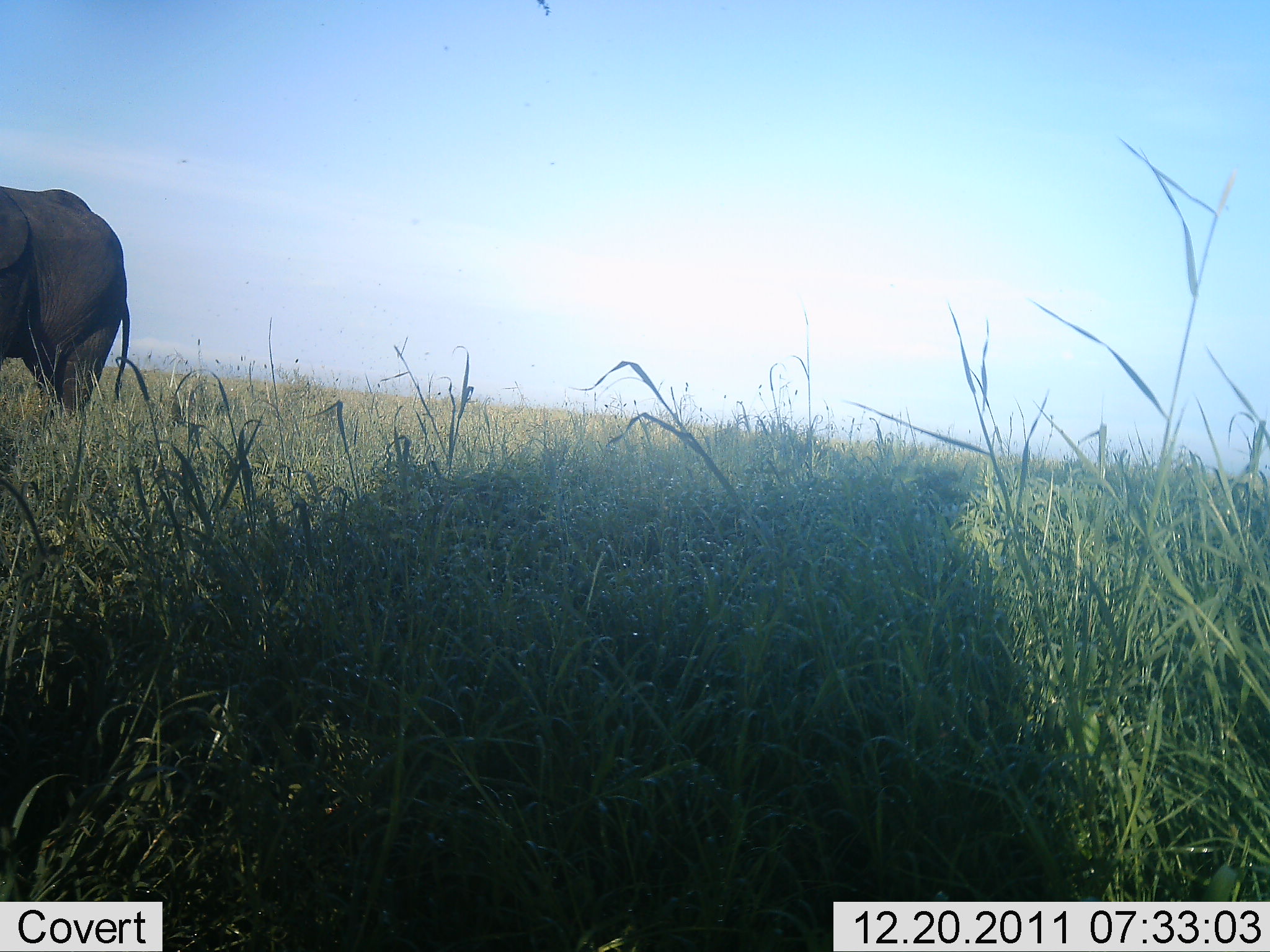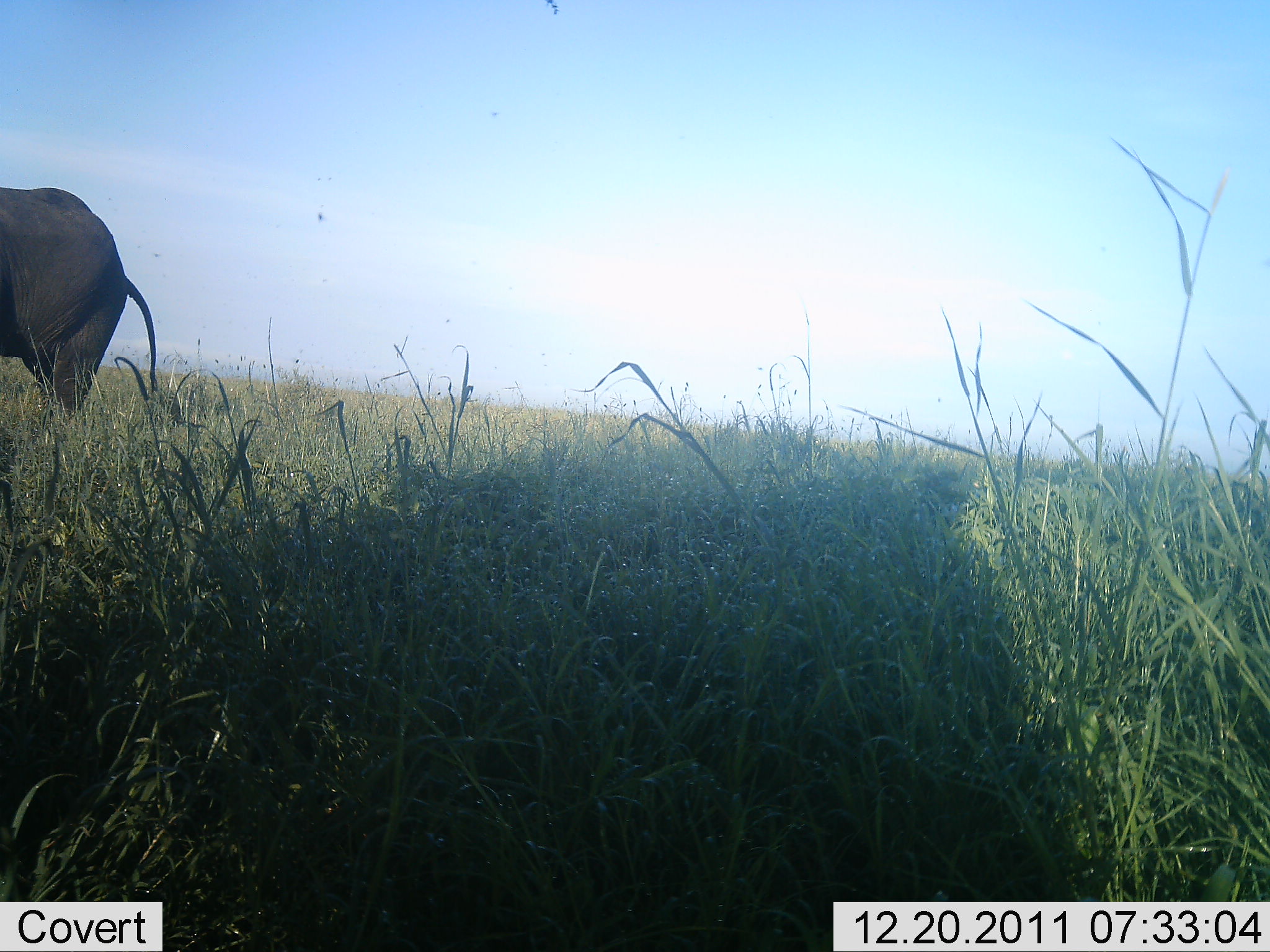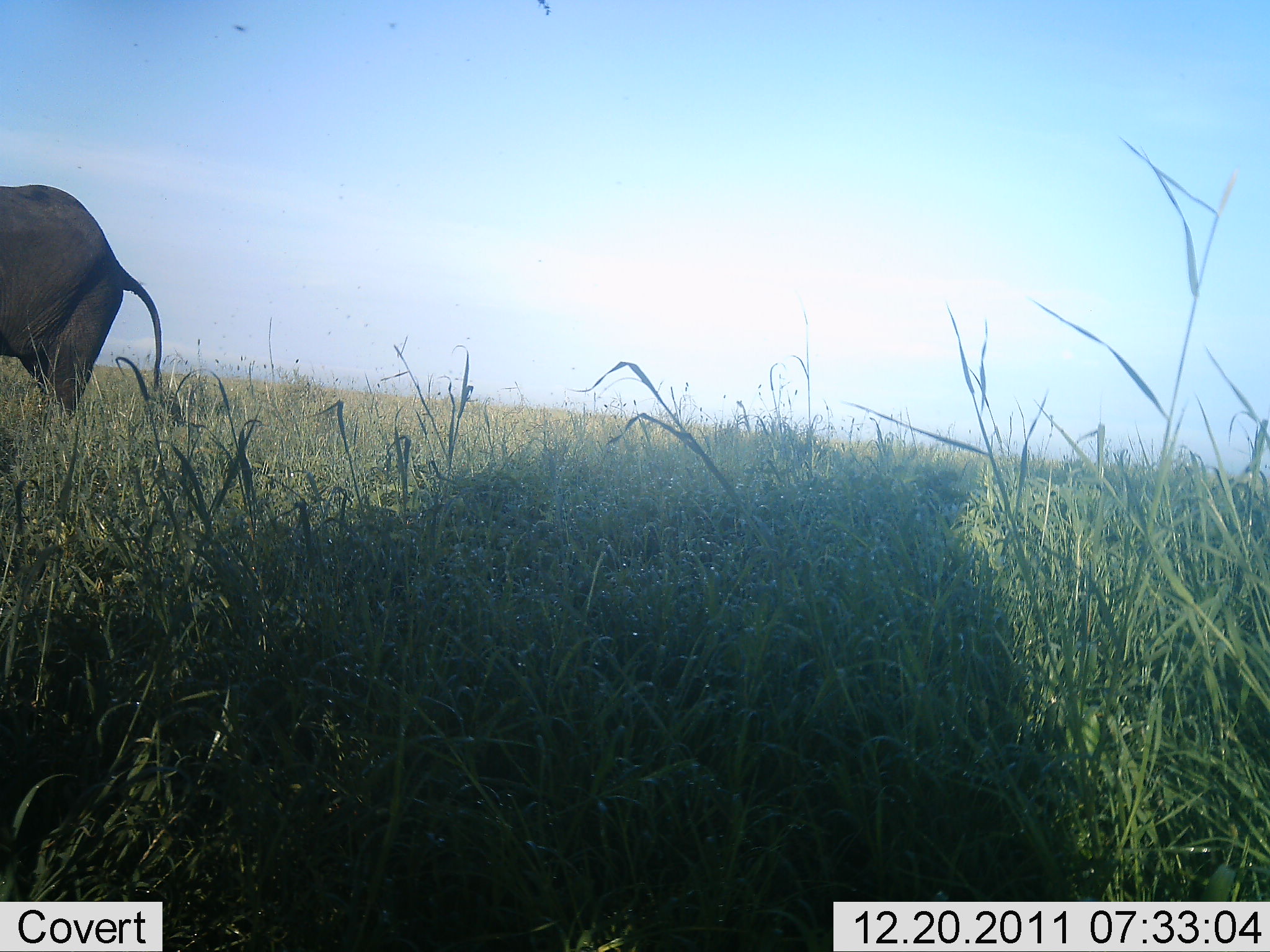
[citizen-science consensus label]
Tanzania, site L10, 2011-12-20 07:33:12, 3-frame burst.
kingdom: Animalia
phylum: Chordata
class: Mammalia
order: Proboscidea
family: Elephantidae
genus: Loxodonta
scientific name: Loxodonta africana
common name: african bush elephant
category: elephant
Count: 1.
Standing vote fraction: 92%.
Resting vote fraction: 0%.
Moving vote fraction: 8%.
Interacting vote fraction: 0%.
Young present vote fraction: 0%.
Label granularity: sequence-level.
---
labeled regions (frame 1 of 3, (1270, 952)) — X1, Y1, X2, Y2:
animal: 0, 185, 131, 422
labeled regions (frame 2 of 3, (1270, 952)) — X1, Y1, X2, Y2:
animal: 0, 186, 160, 425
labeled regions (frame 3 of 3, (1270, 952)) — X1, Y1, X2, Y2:
animal: 1, 183, 162, 426